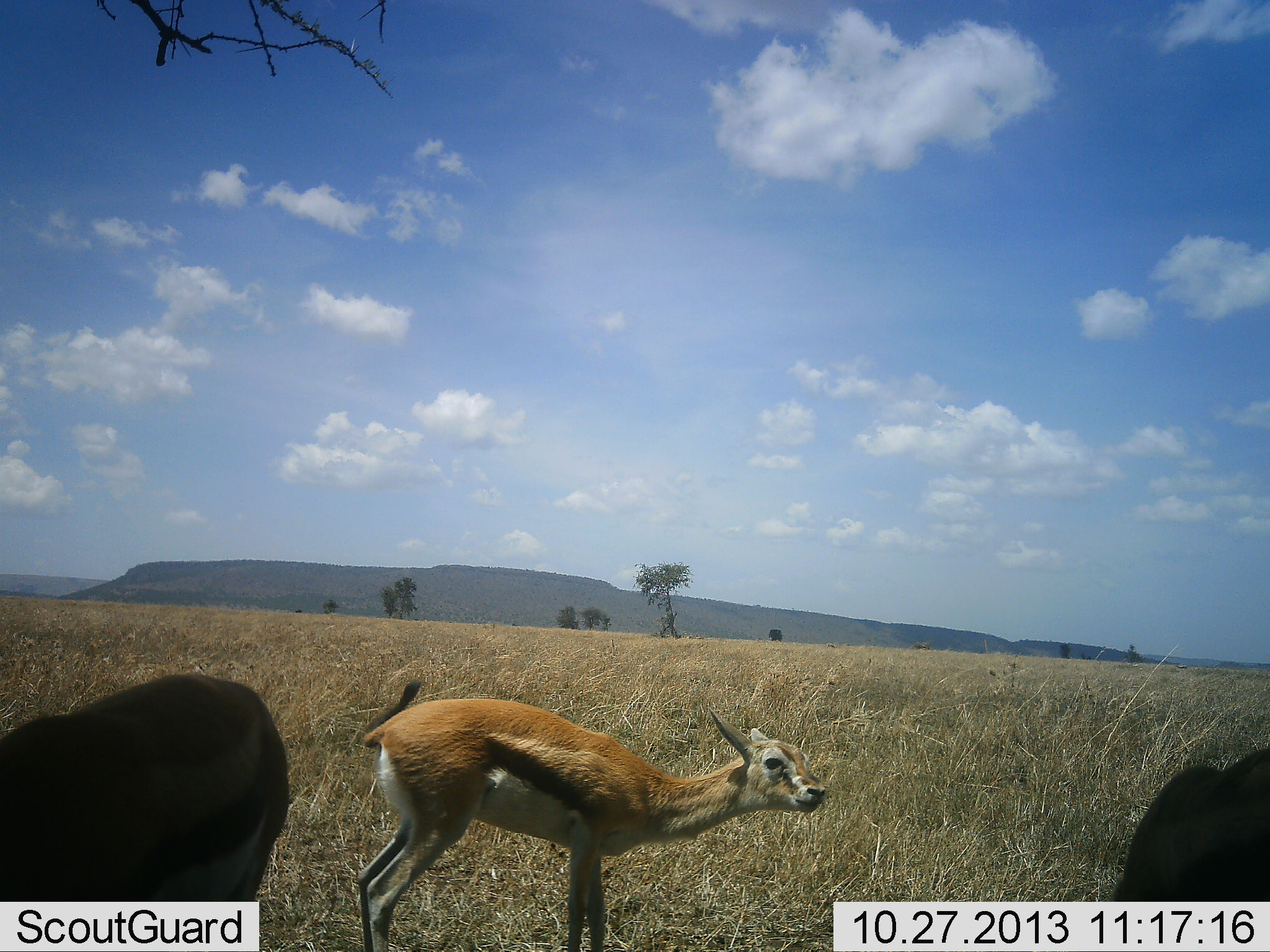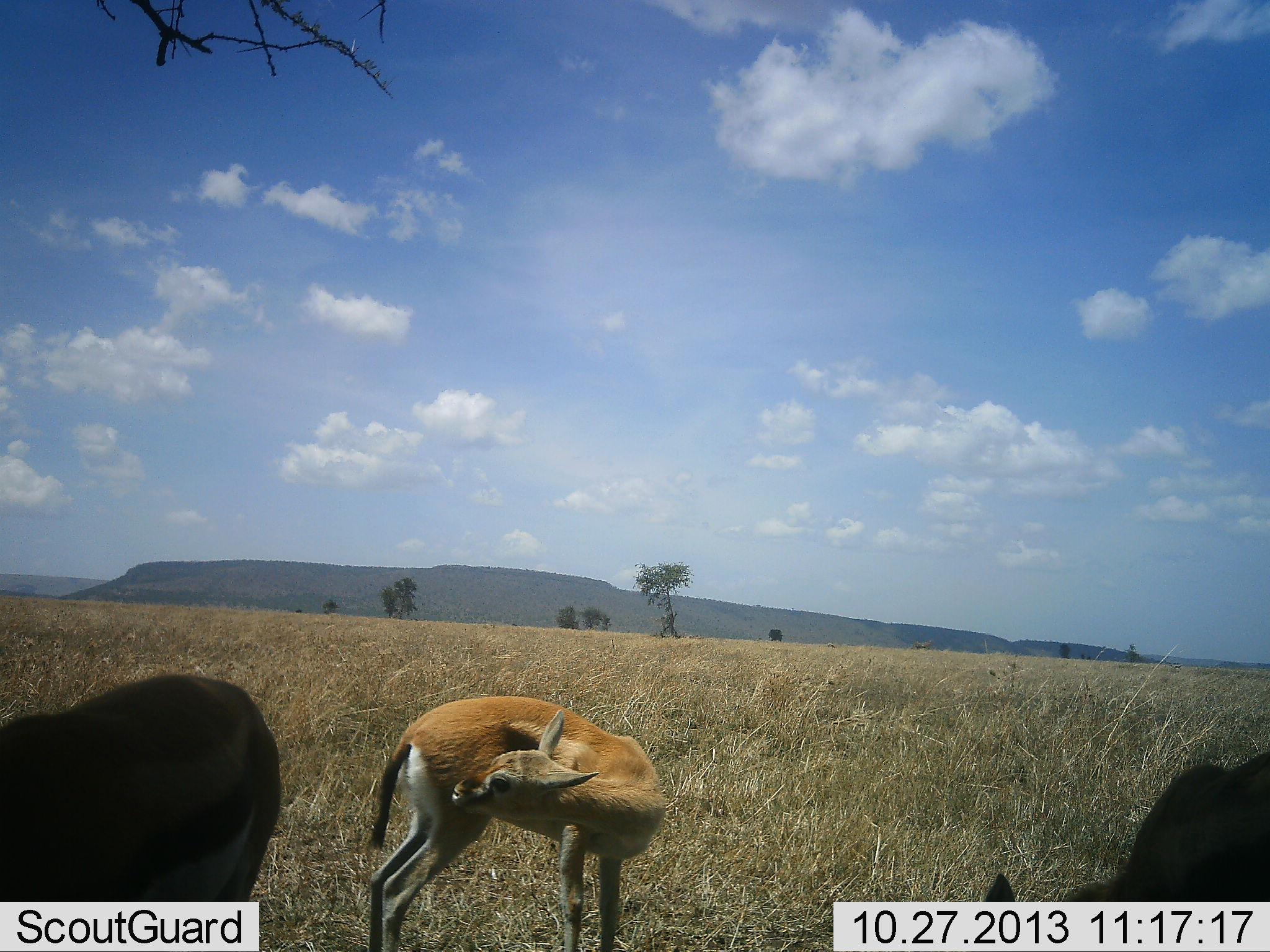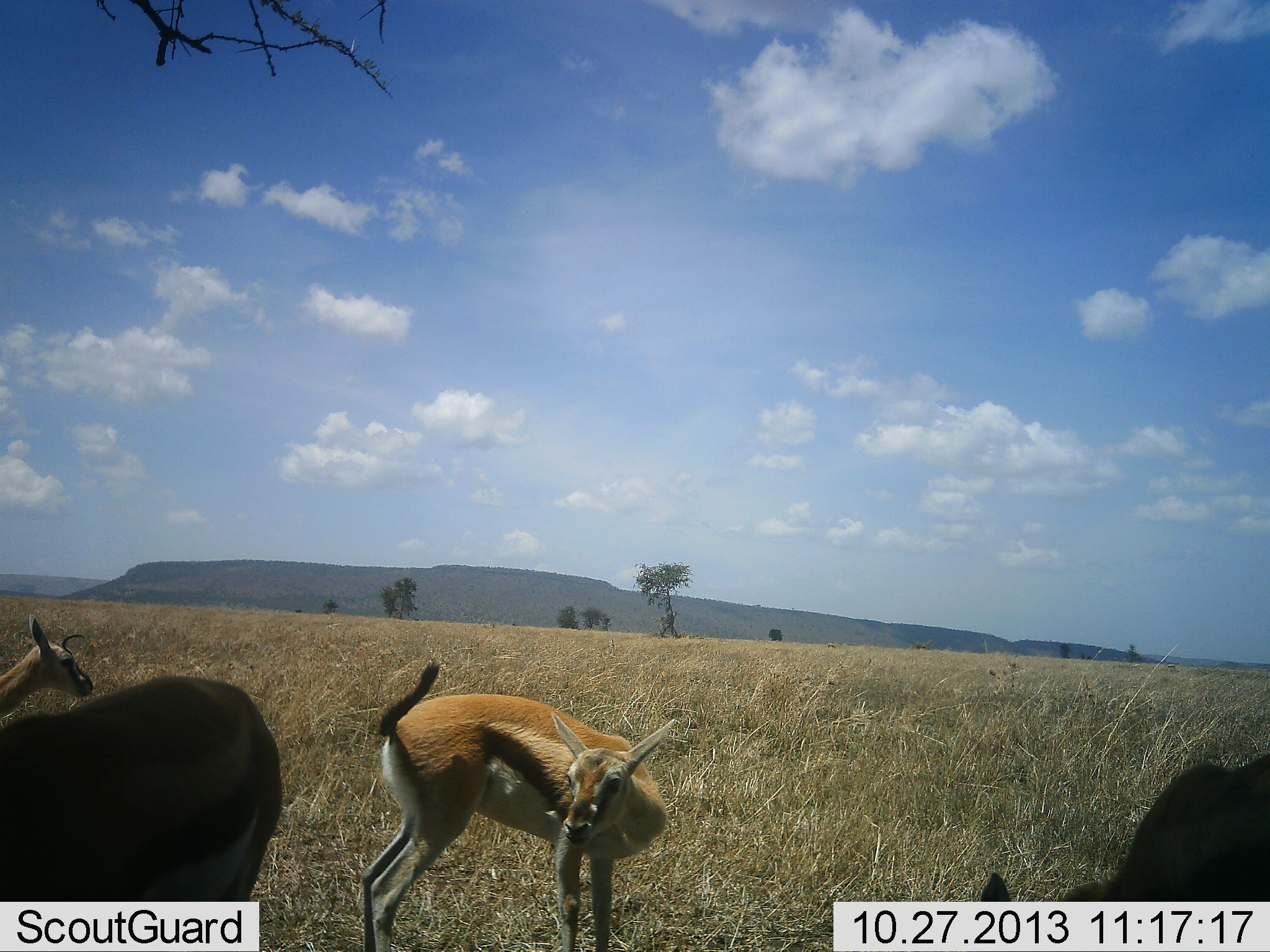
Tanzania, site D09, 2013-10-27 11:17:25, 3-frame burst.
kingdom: Animalia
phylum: Chordata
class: Mammalia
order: Artiodactyla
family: Bovidae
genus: Eudorcas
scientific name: Eudorcas thomsonii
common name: thomson's gazelle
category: gazellethomsons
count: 3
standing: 92%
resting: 4%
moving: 12%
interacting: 8%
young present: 31%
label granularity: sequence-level